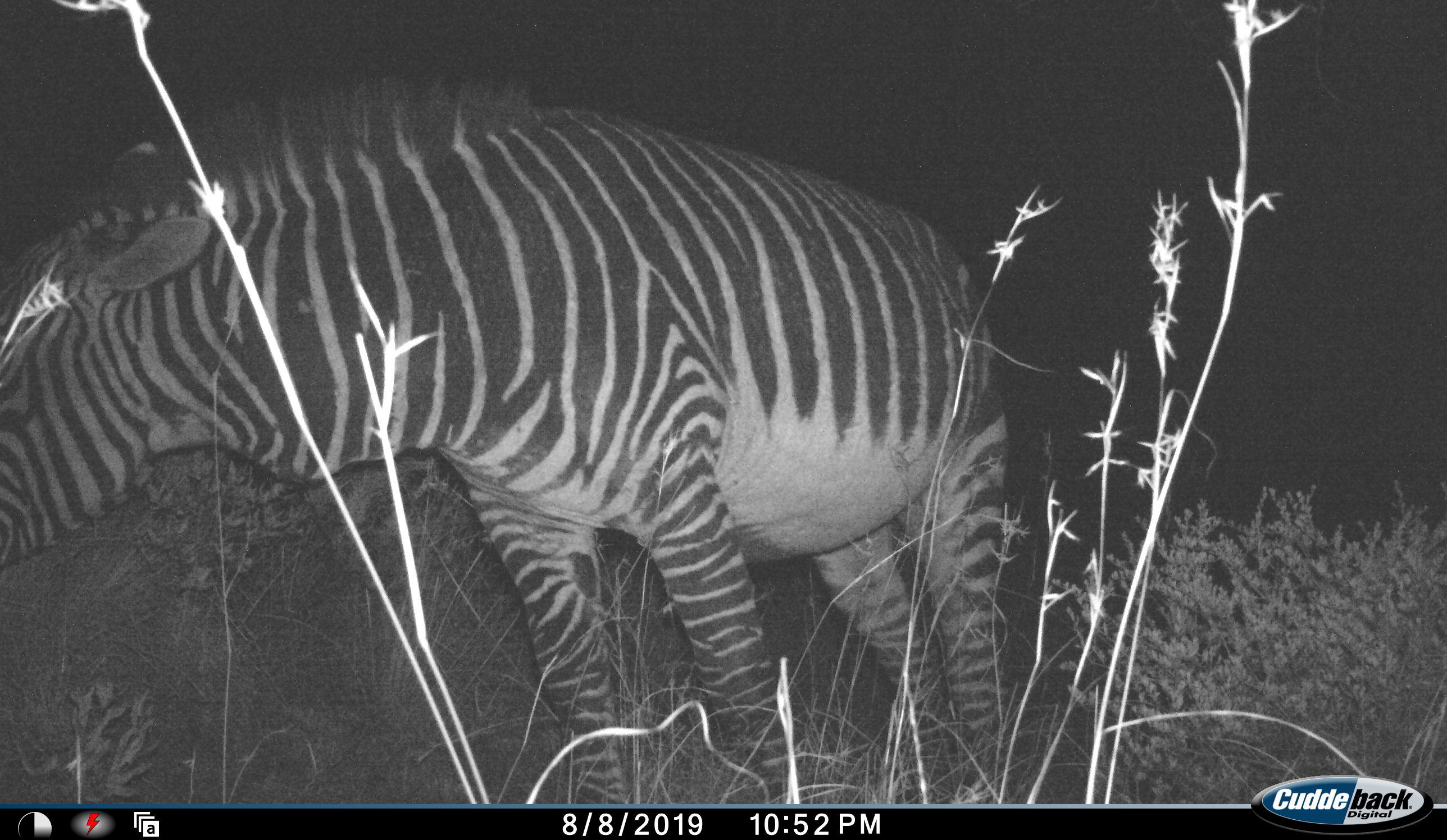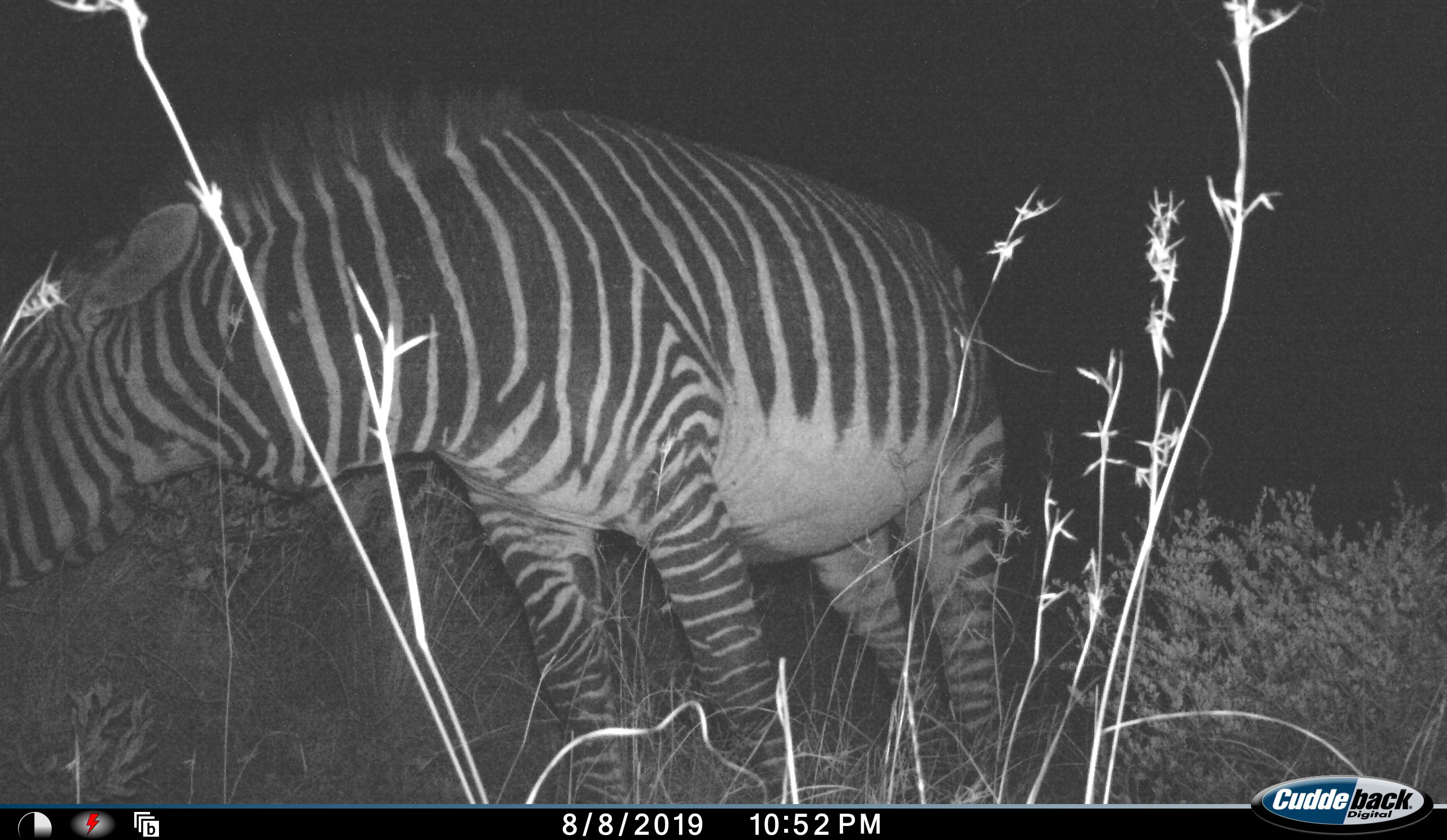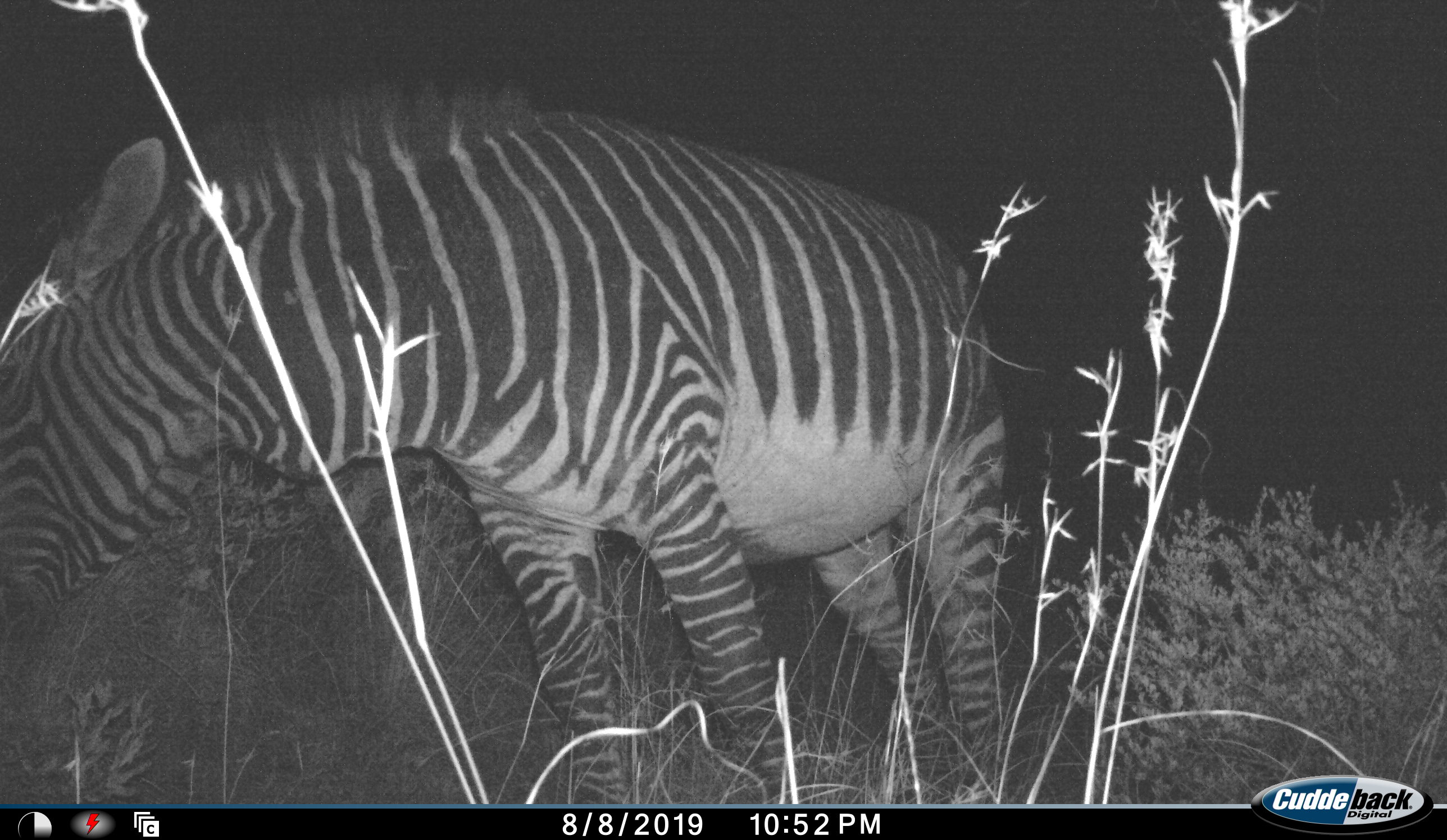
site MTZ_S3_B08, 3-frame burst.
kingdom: Animalia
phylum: Chordata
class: Mammalia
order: Perissodactyla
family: Equidae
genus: Equus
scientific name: Equus zebra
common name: mountain zebra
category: zebramountain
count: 1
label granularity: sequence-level